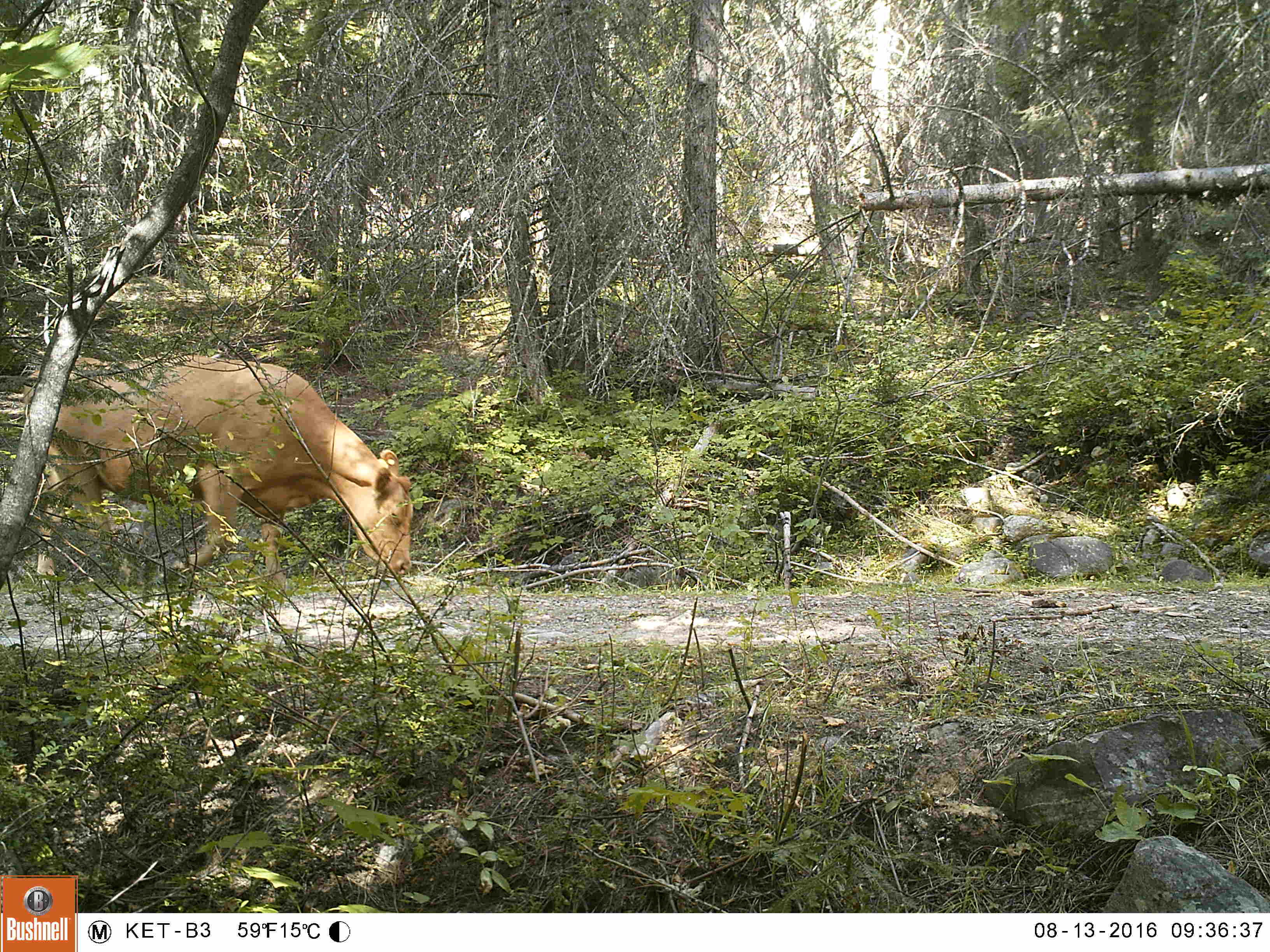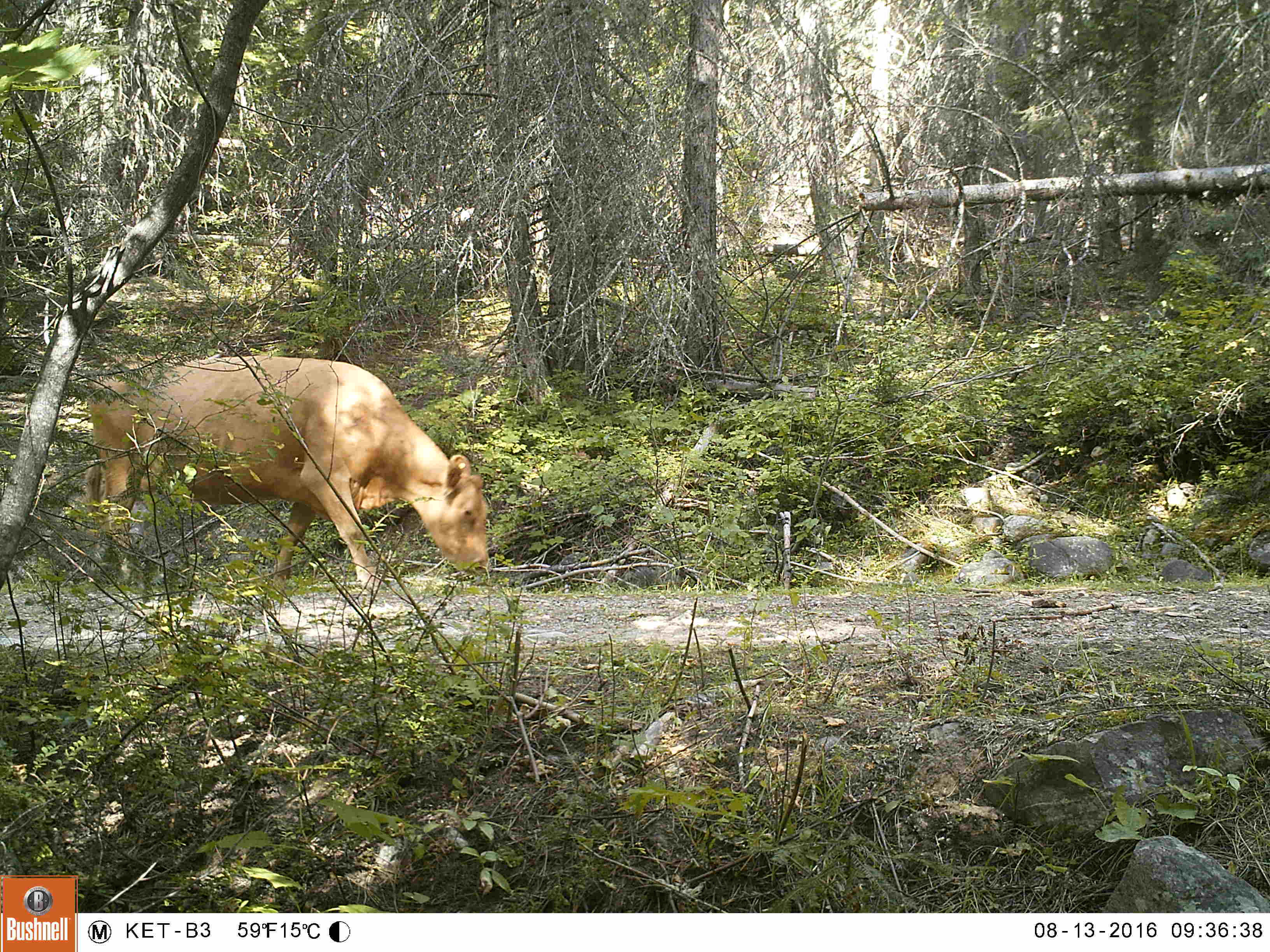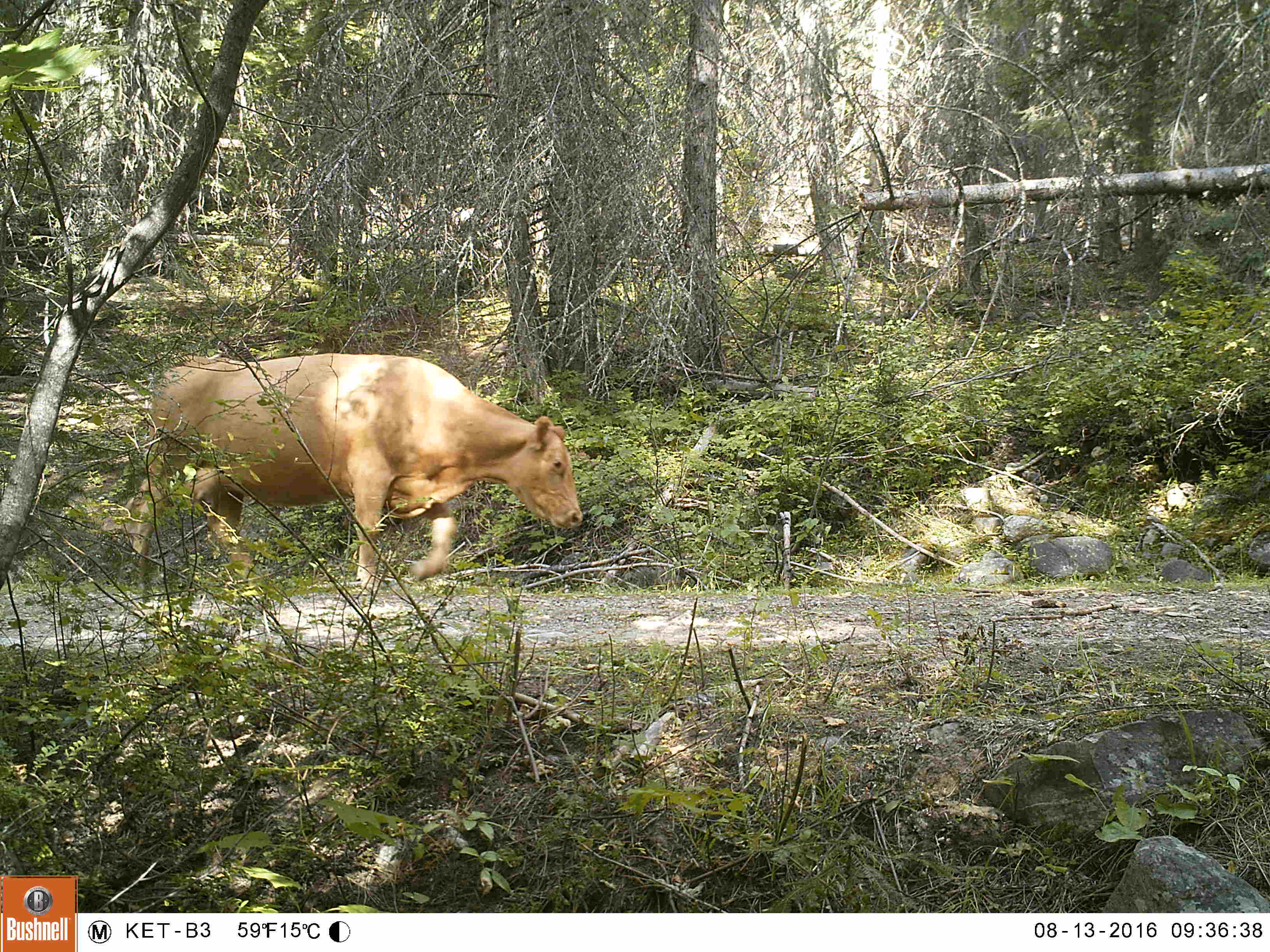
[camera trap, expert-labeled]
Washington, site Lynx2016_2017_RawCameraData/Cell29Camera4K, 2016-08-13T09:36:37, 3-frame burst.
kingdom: Animalia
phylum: Chordata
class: Mammalia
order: Artiodactyla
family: Bovidae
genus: Bos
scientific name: Bos taurus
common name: domestic cattle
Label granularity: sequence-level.